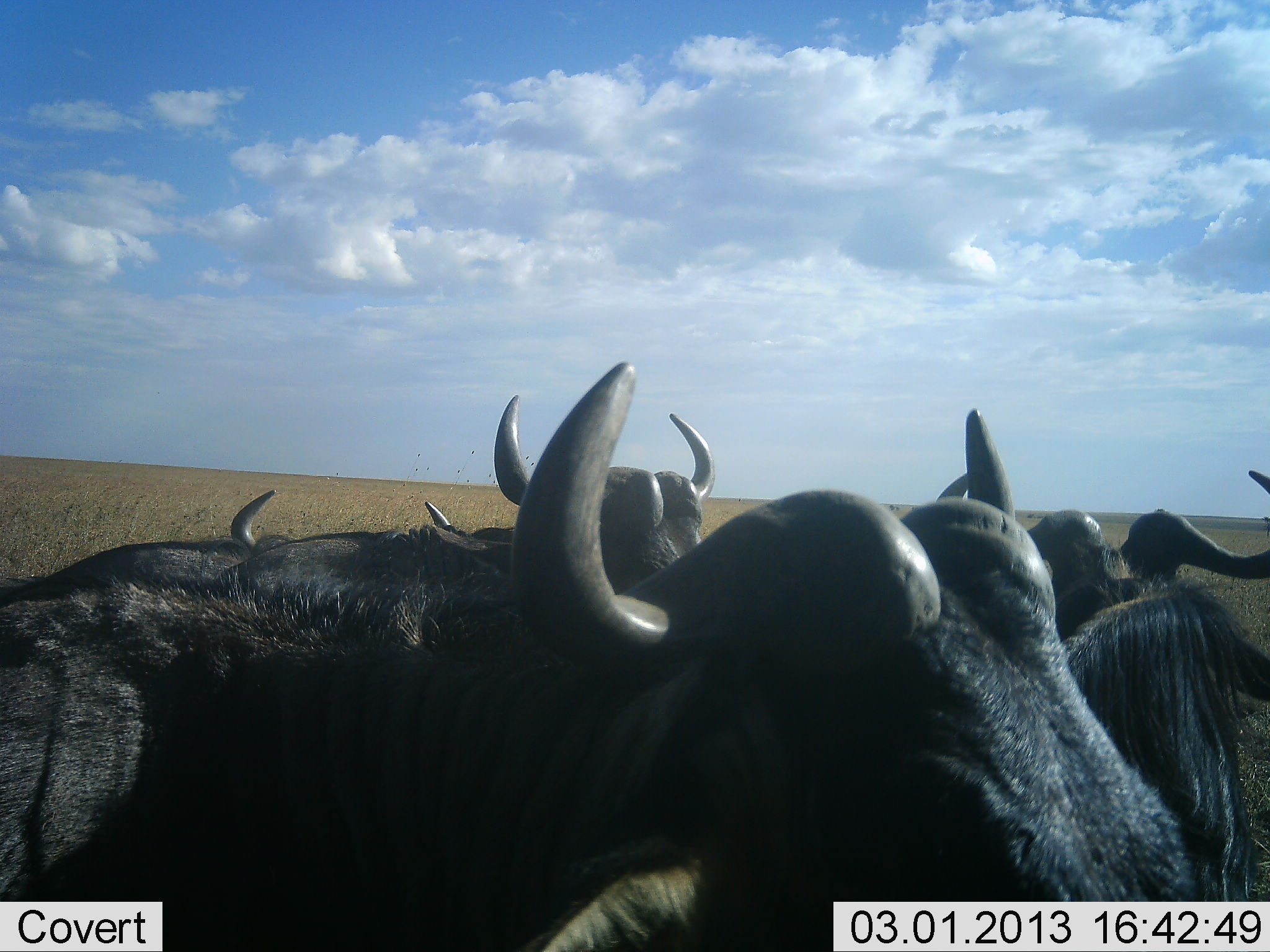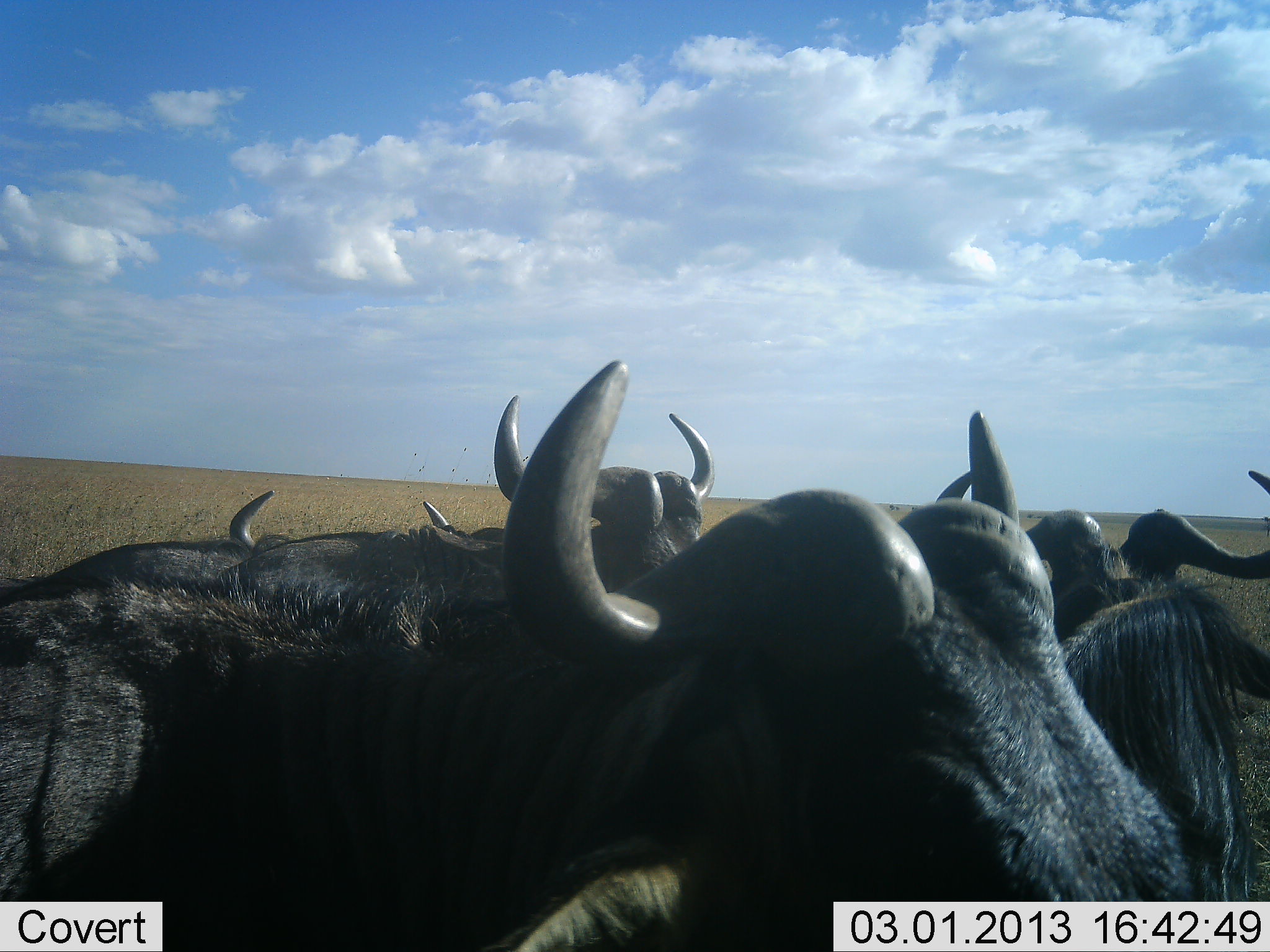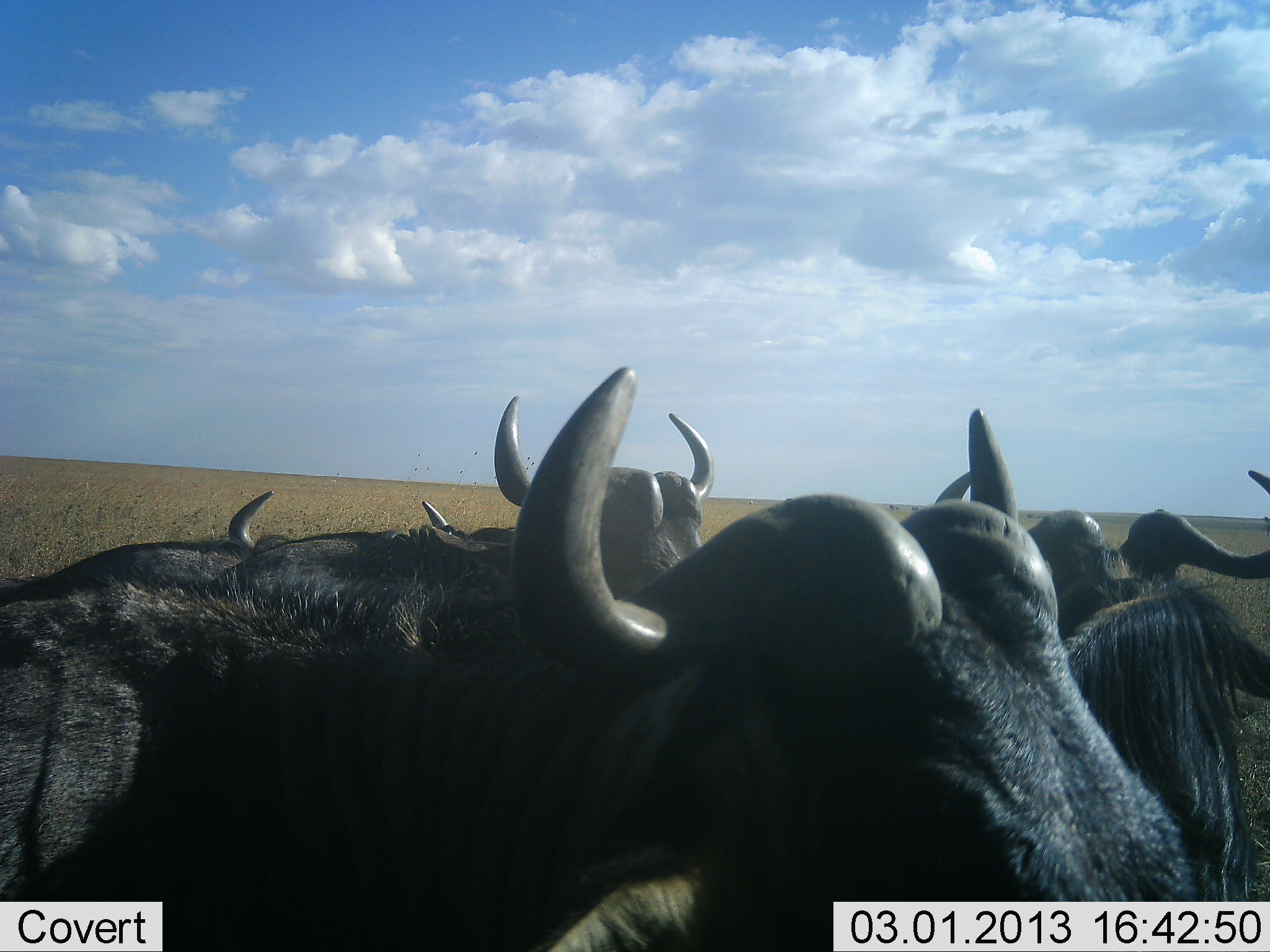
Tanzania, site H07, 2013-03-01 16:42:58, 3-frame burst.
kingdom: Animalia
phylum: Chordata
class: Mammalia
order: Artiodactyla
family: Bovidae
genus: Connochaetes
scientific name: Connochaetes taurinus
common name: blue wildebeest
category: wildebeest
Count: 4.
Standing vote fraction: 71%.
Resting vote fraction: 29%.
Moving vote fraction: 14%.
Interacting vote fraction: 7%.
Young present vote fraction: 0%.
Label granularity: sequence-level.